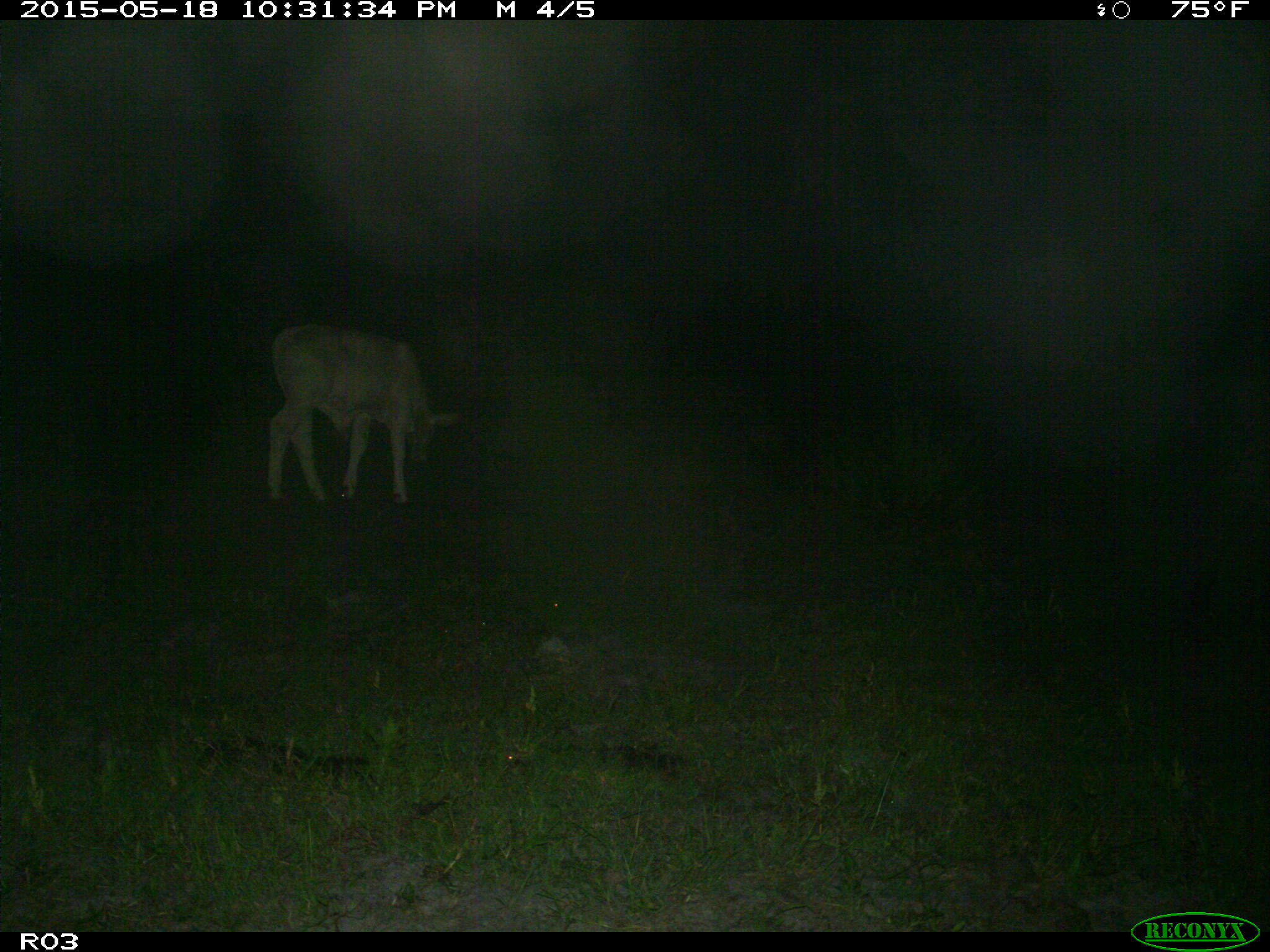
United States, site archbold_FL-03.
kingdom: Animalia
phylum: Chordata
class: Mammalia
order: Artiodactyla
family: Bovidae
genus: Bos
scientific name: Bos taurus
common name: domestic cow